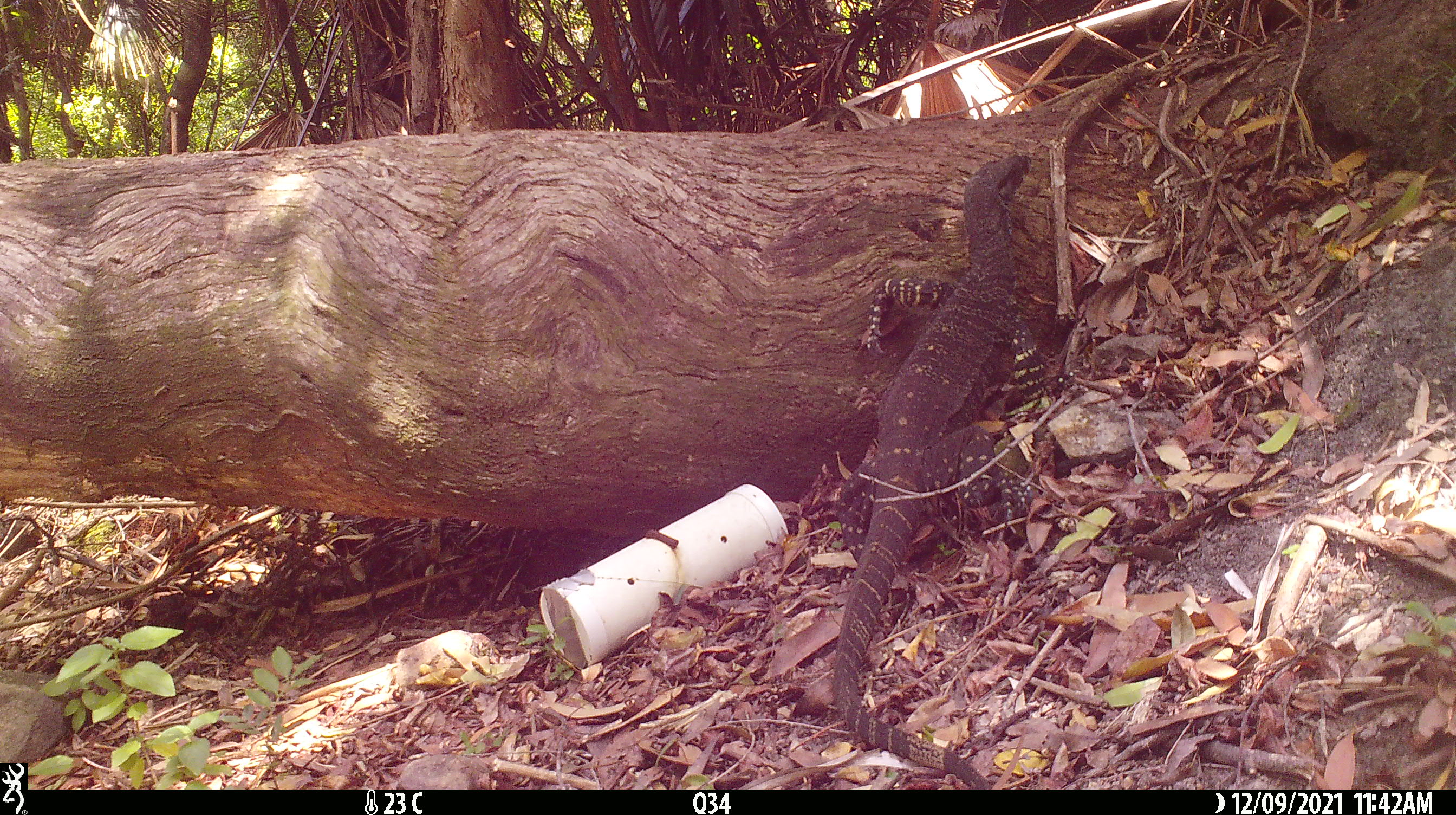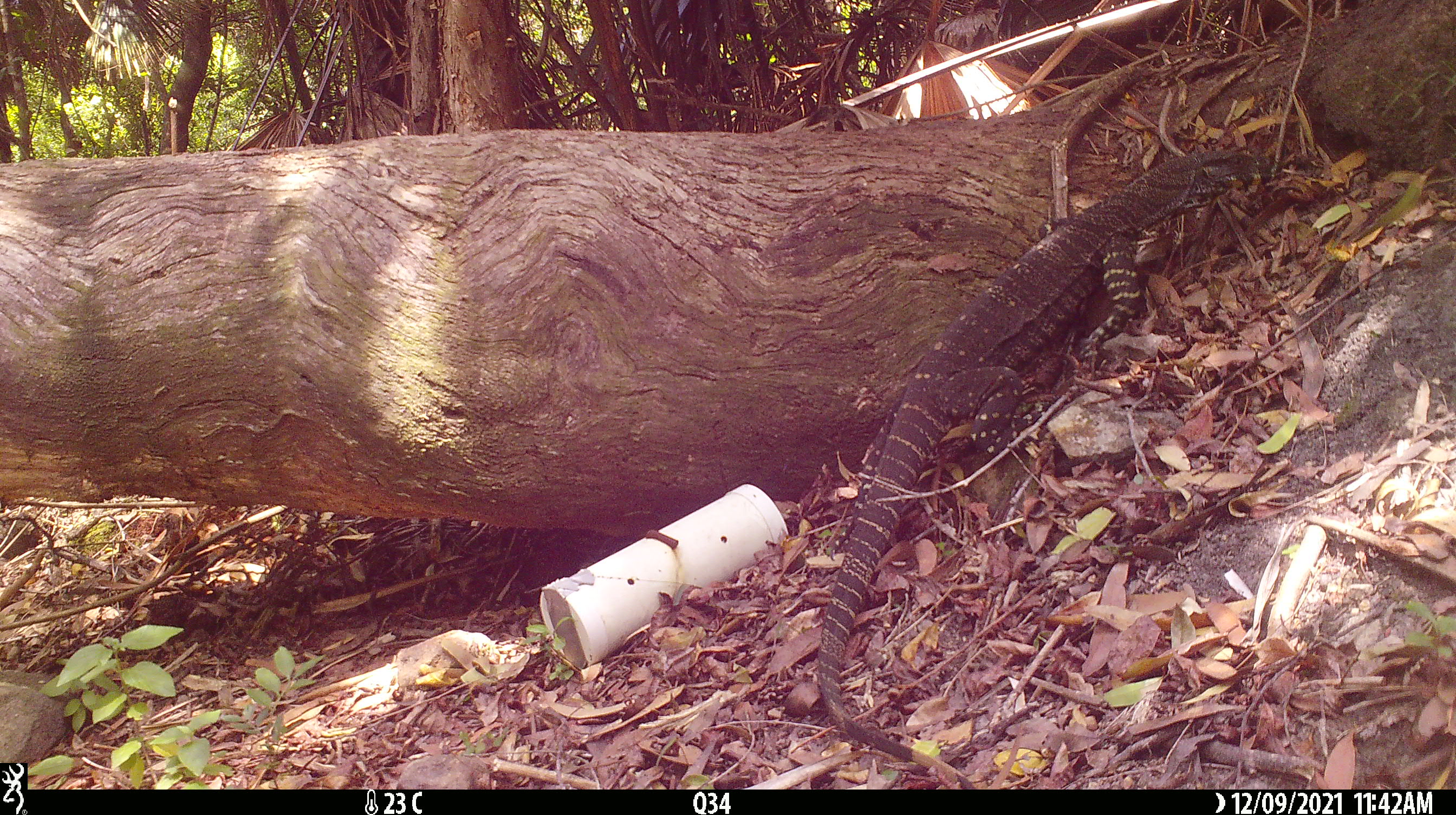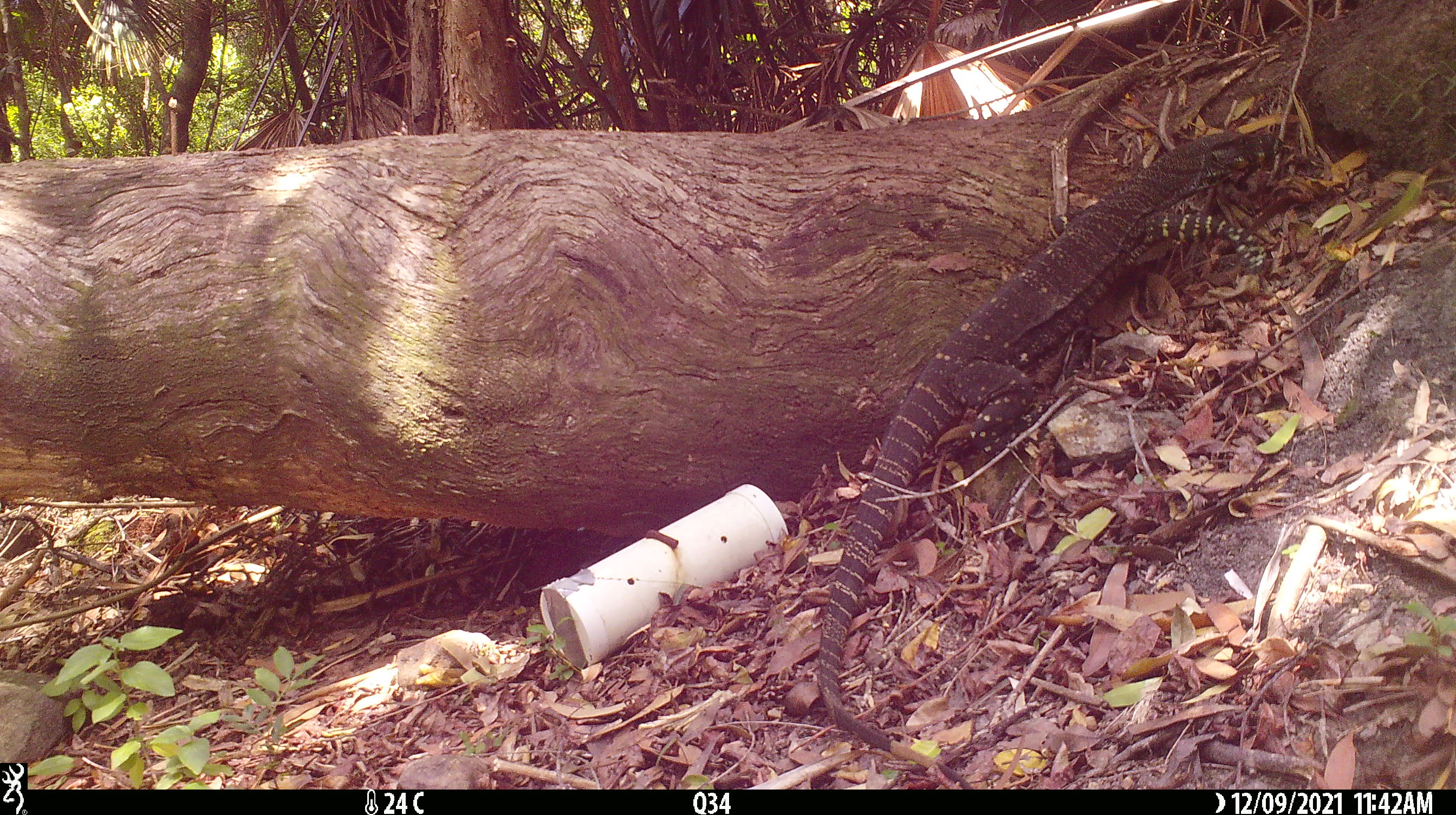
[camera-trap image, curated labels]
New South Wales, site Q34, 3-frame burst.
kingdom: Animalia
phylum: Chordata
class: Reptilia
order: Squamata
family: Varanidae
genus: Varanus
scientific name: Varanus varius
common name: lace monitor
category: goanna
Goanna (lace monitor) (Varanus varius).